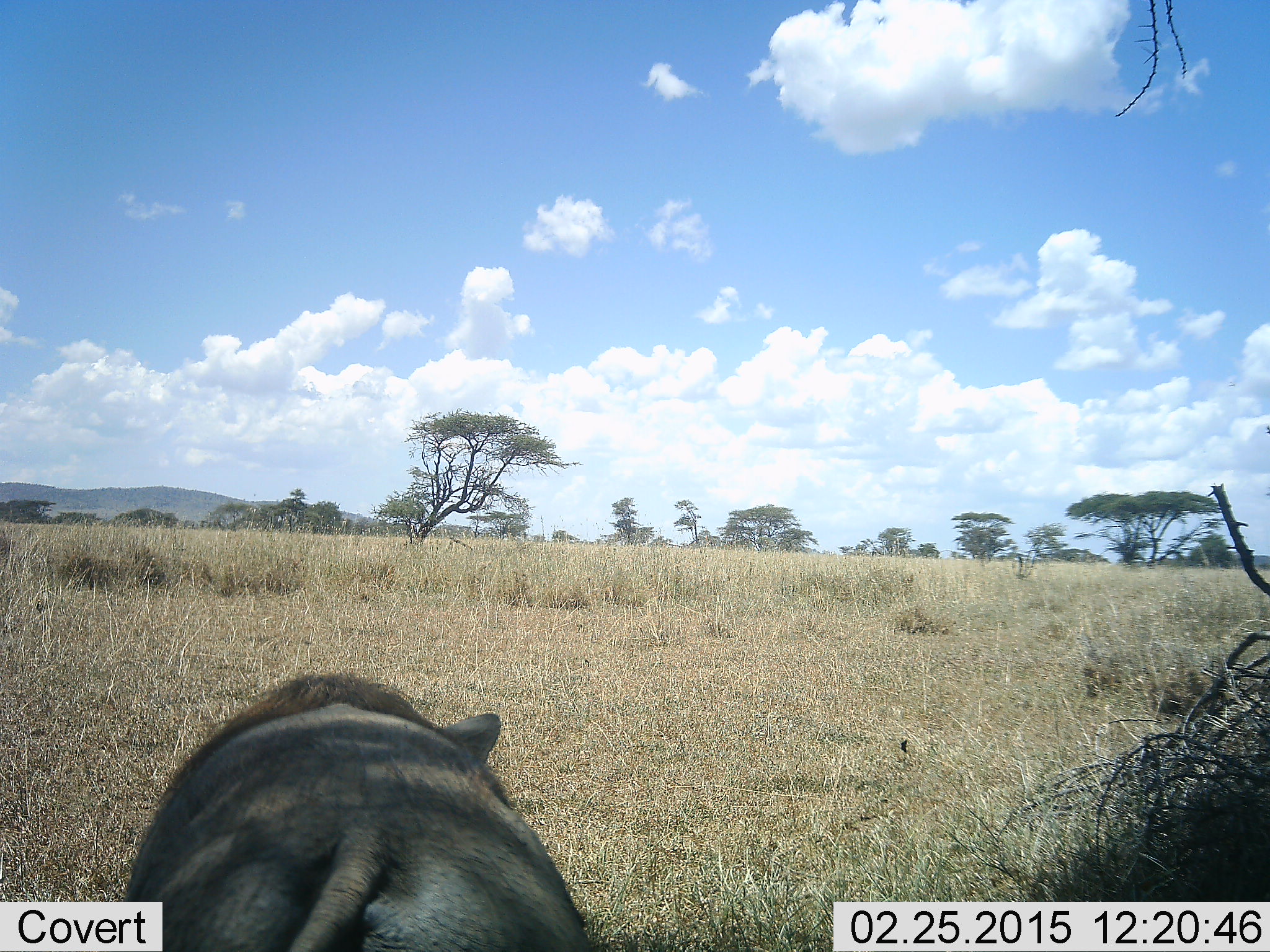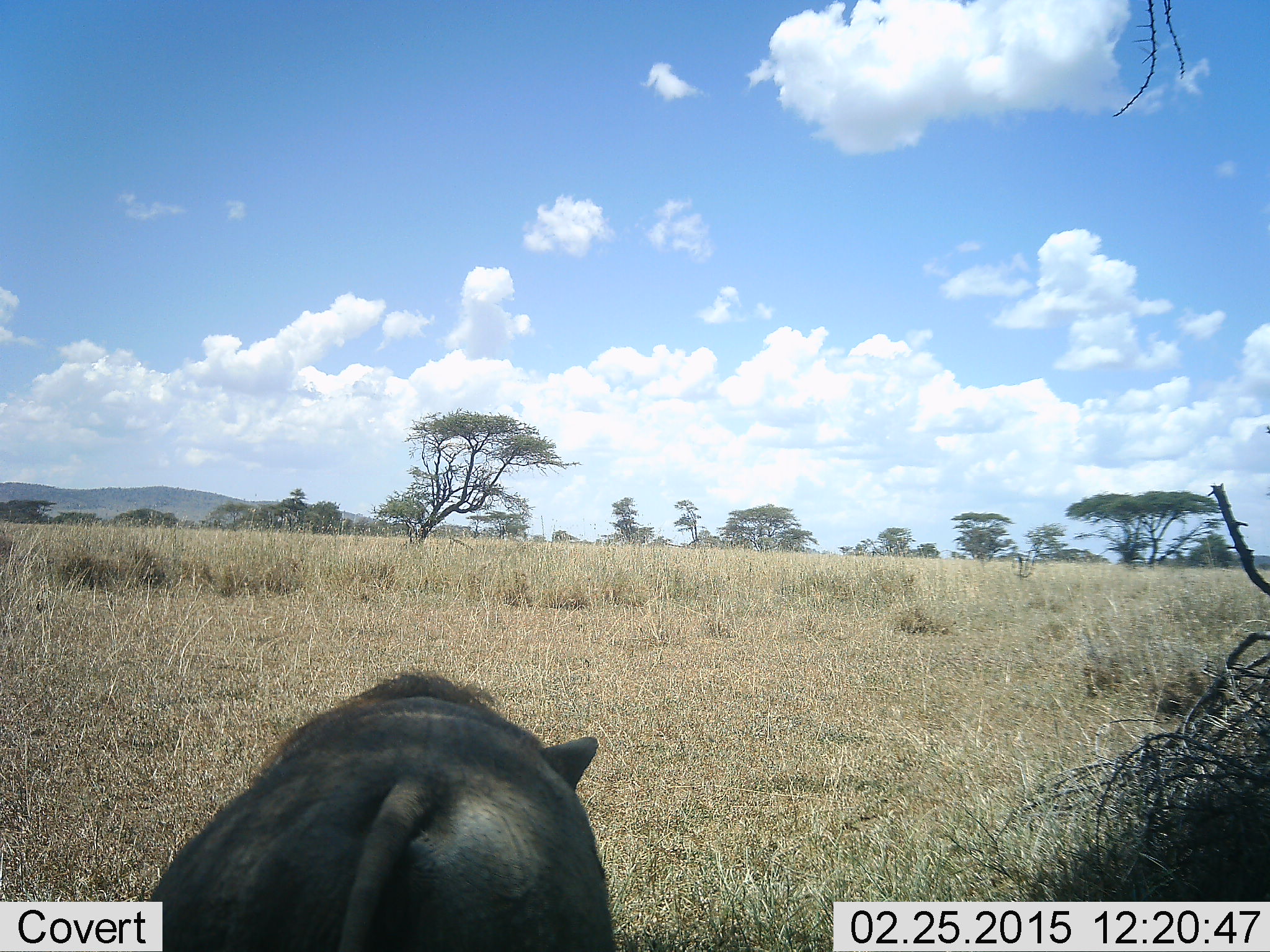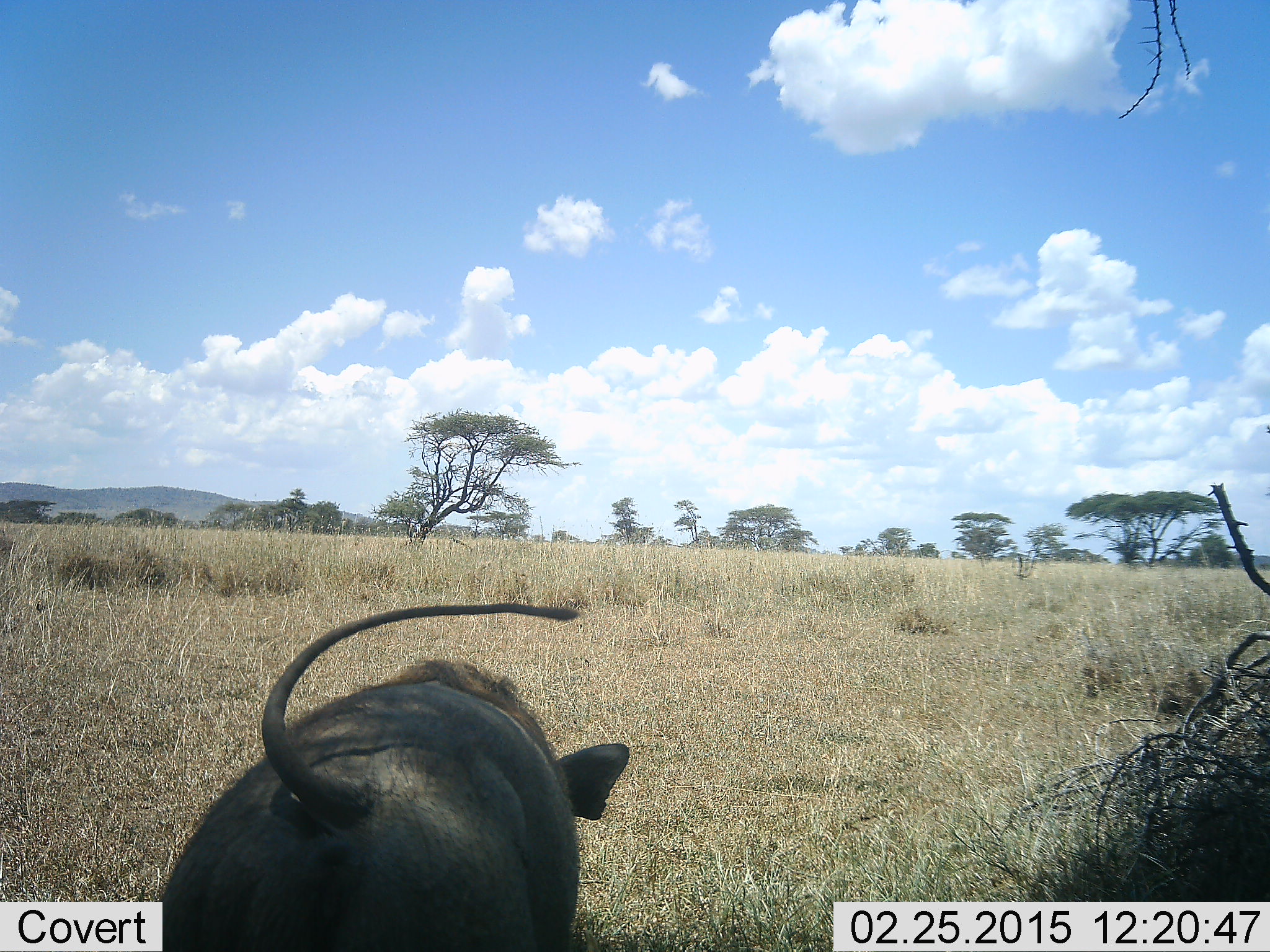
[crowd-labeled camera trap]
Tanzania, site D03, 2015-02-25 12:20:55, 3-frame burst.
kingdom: Animalia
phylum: Chordata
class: Mammalia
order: Artiodactyla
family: Suidae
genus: Phacochoerus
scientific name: Phacochoerus africanus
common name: warthog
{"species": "warthog (Phacochoerus africanus)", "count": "1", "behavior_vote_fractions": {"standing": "60%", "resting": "0%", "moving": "40%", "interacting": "0%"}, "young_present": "0%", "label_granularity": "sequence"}